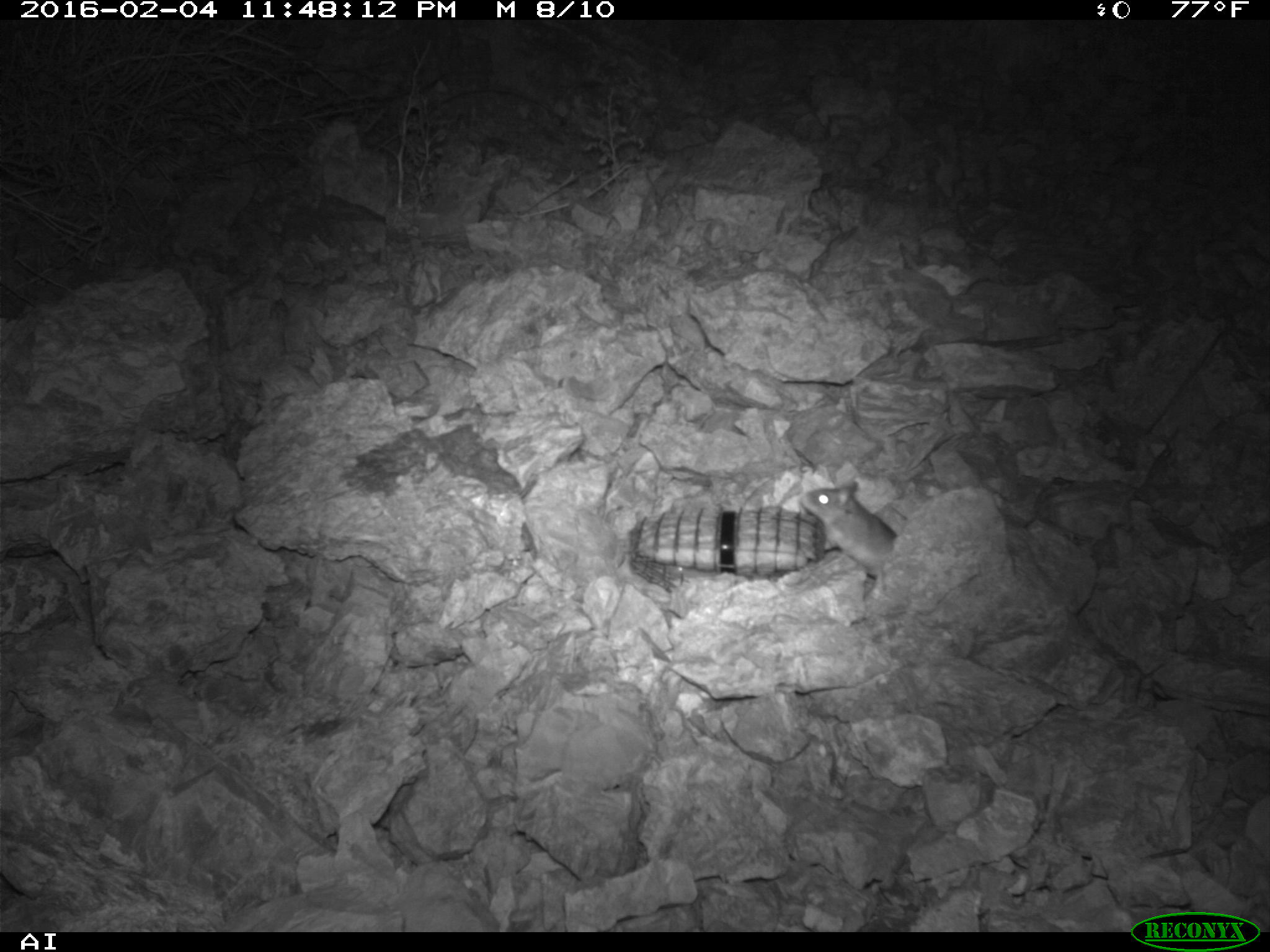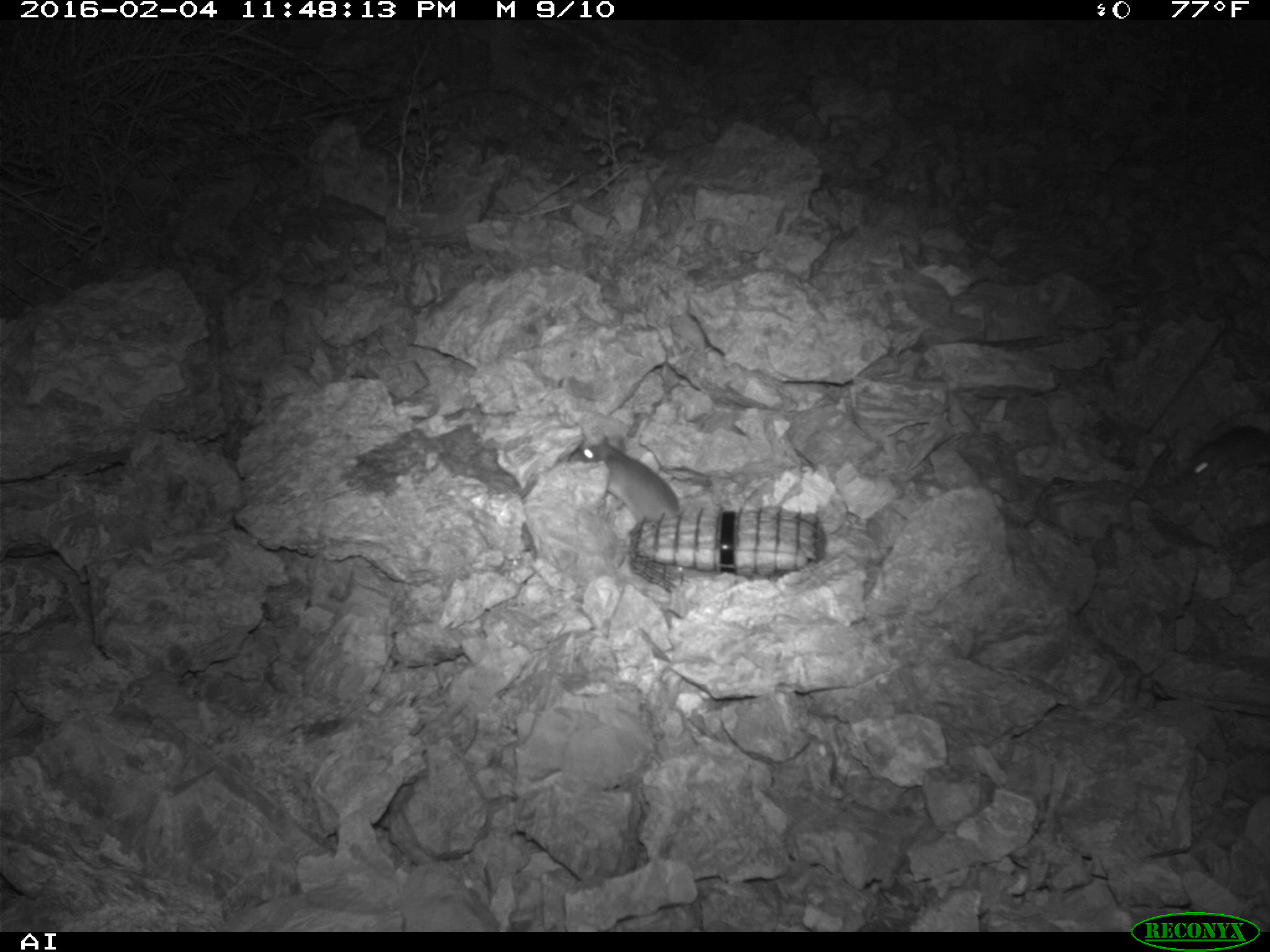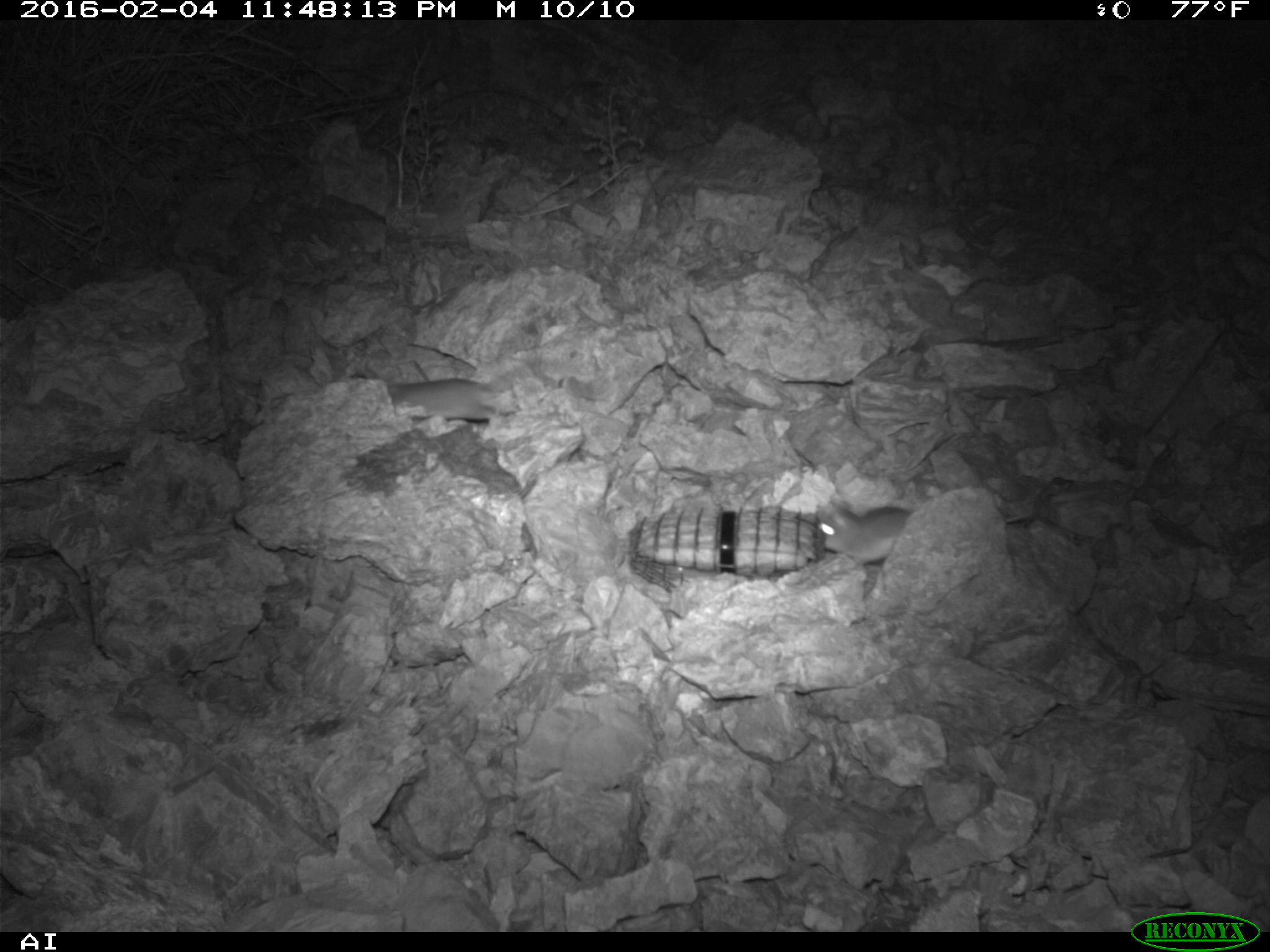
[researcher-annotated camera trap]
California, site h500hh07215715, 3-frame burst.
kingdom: Animalia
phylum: Chordata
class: Mammalia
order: Rodentia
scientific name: Rodentia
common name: rodent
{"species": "rodent (Rodentia)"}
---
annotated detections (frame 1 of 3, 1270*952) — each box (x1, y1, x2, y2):
rodent: (799, 479, 899, 578)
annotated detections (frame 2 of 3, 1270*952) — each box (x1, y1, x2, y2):
rodent: (569, 436, 680, 523); (1188, 425, 1269, 485)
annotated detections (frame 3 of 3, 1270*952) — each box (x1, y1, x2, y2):
rodent: (815, 505, 1034, 563); (386, 377, 495, 421)